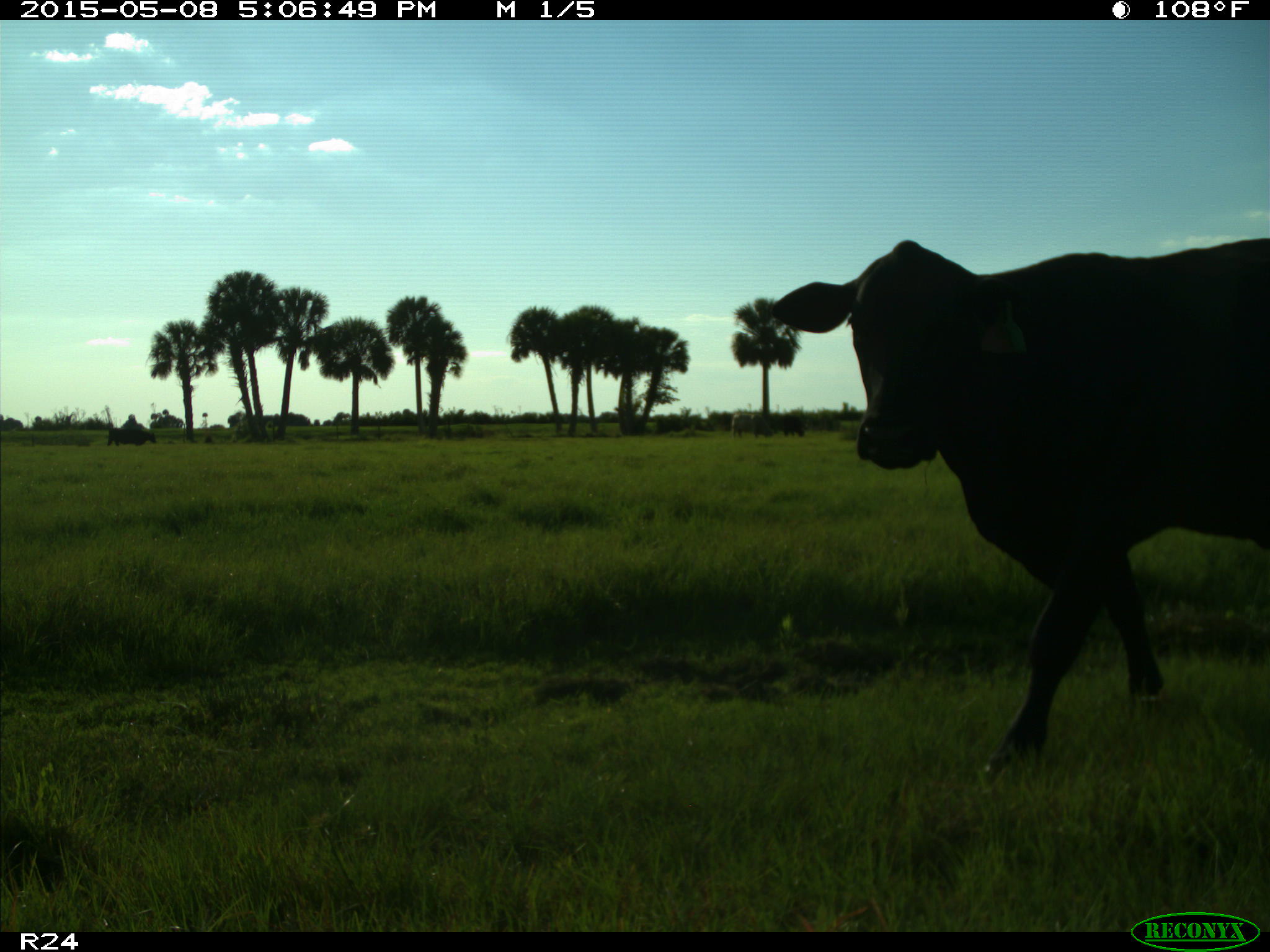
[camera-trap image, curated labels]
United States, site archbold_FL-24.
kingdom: Animalia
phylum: Chordata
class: Mammalia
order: Artiodactyla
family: Bovidae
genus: Bos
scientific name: Bos taurus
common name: domestic cow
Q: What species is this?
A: Bos taurus (domestic cow).